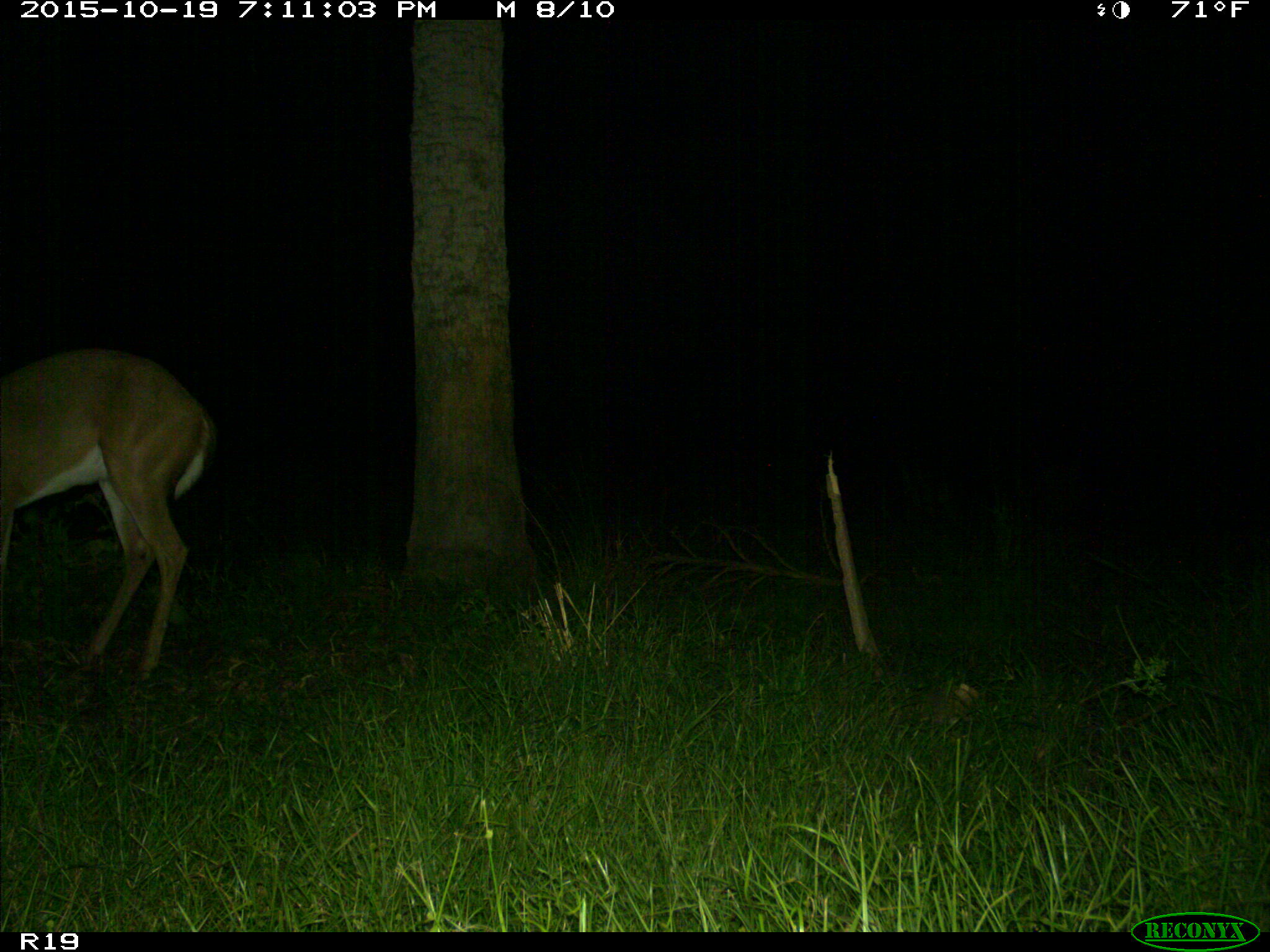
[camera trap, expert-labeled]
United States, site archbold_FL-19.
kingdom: Animalia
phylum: Chordata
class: Mammalia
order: Artiodactyla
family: Cervidae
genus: Odocoileus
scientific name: Odocoileus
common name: deer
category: unidentified deer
Unidentified deer (deer) (Odocoileus).